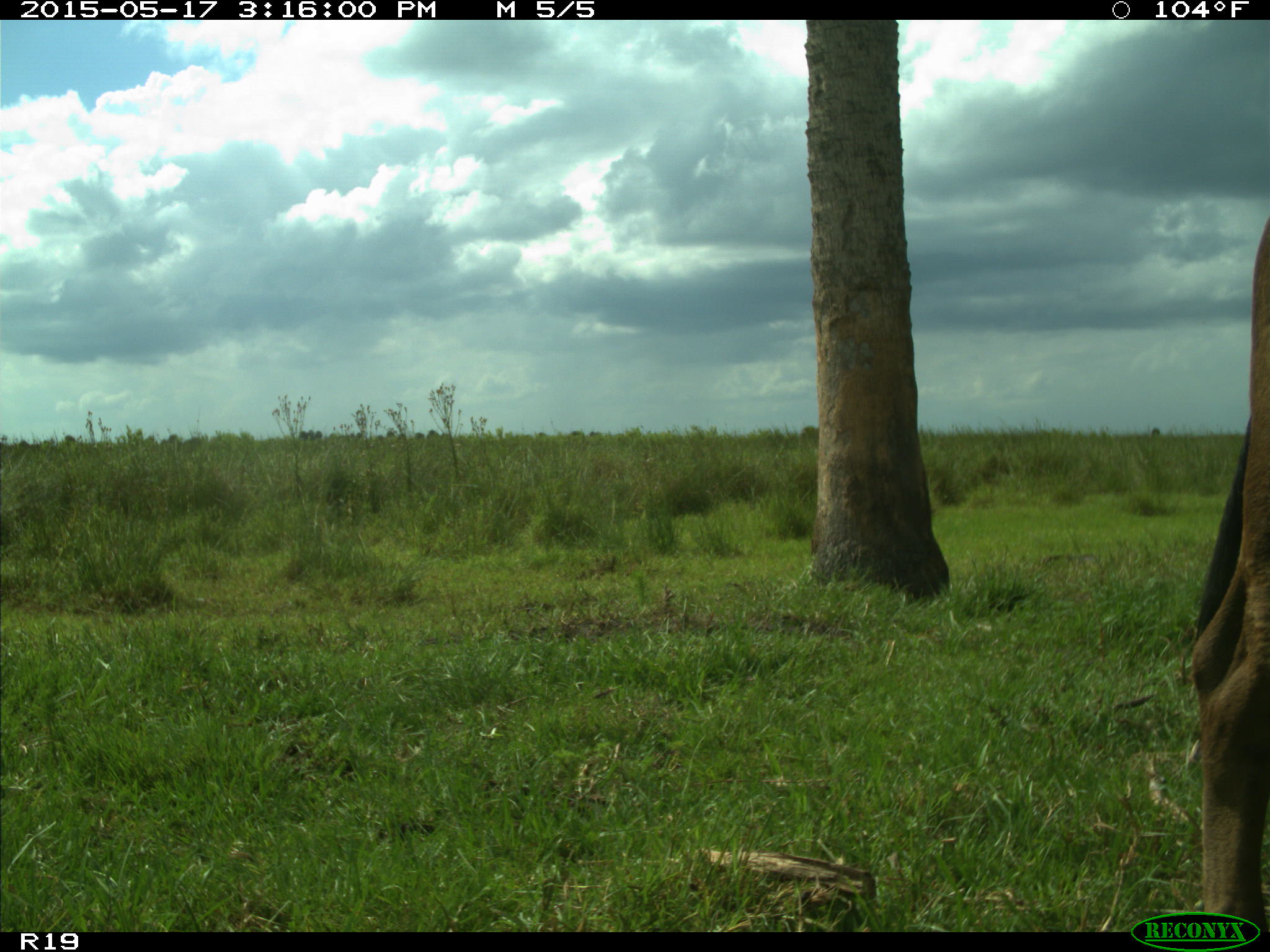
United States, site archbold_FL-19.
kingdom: Animalia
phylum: Chordata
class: Mammalia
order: Artiodactyla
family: Bovidae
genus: Bos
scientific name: Bos taurus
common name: domestic cow